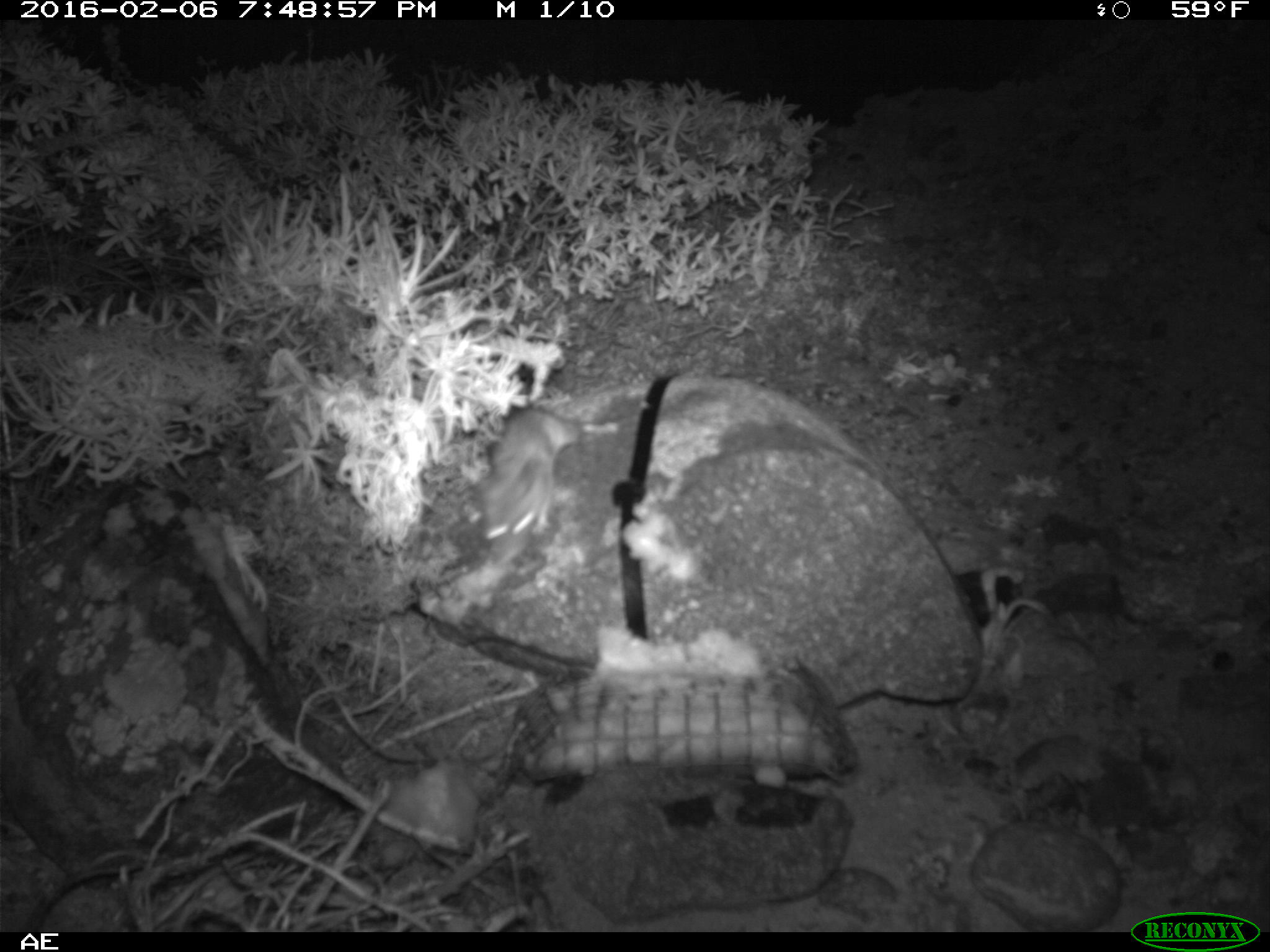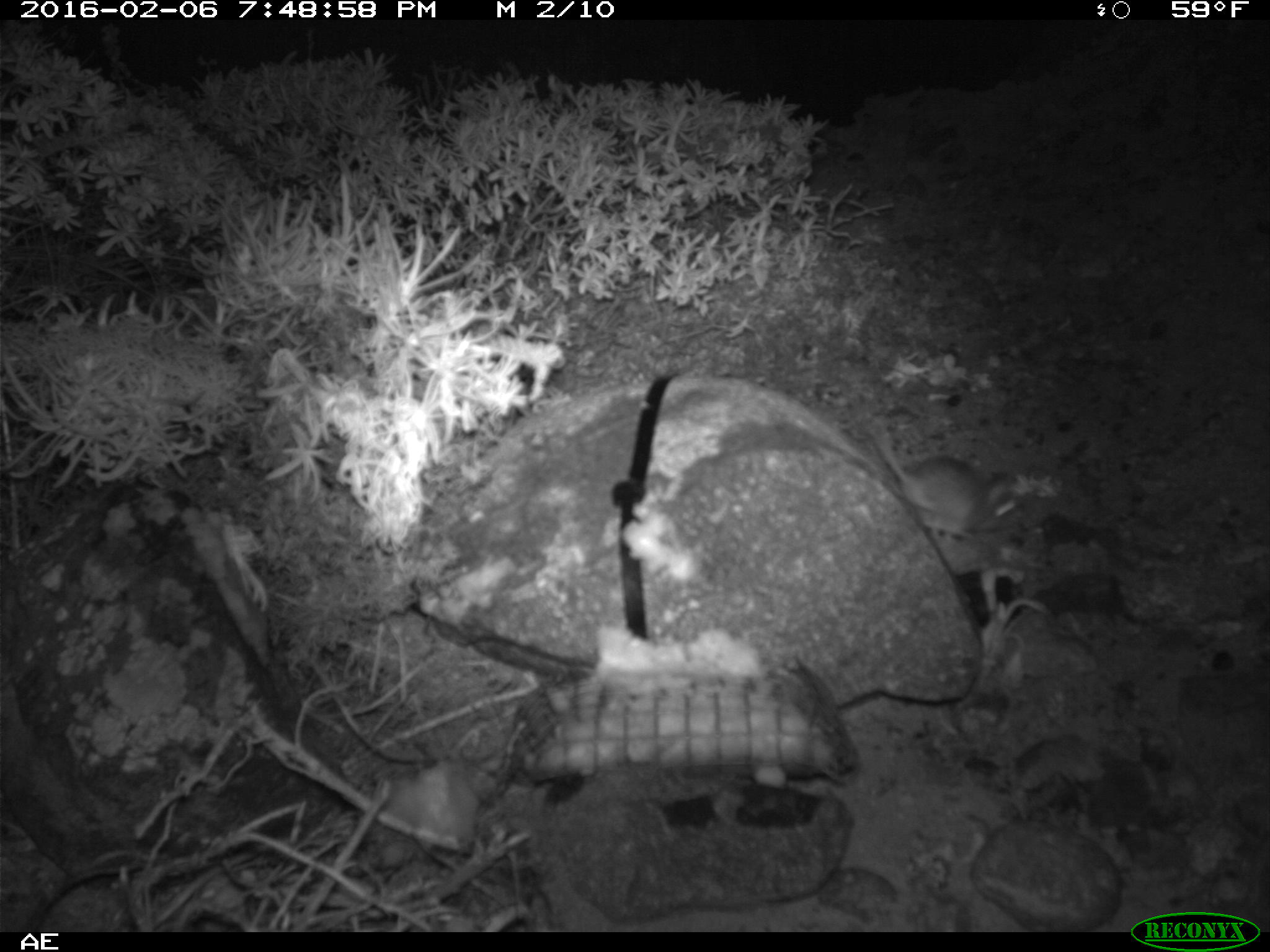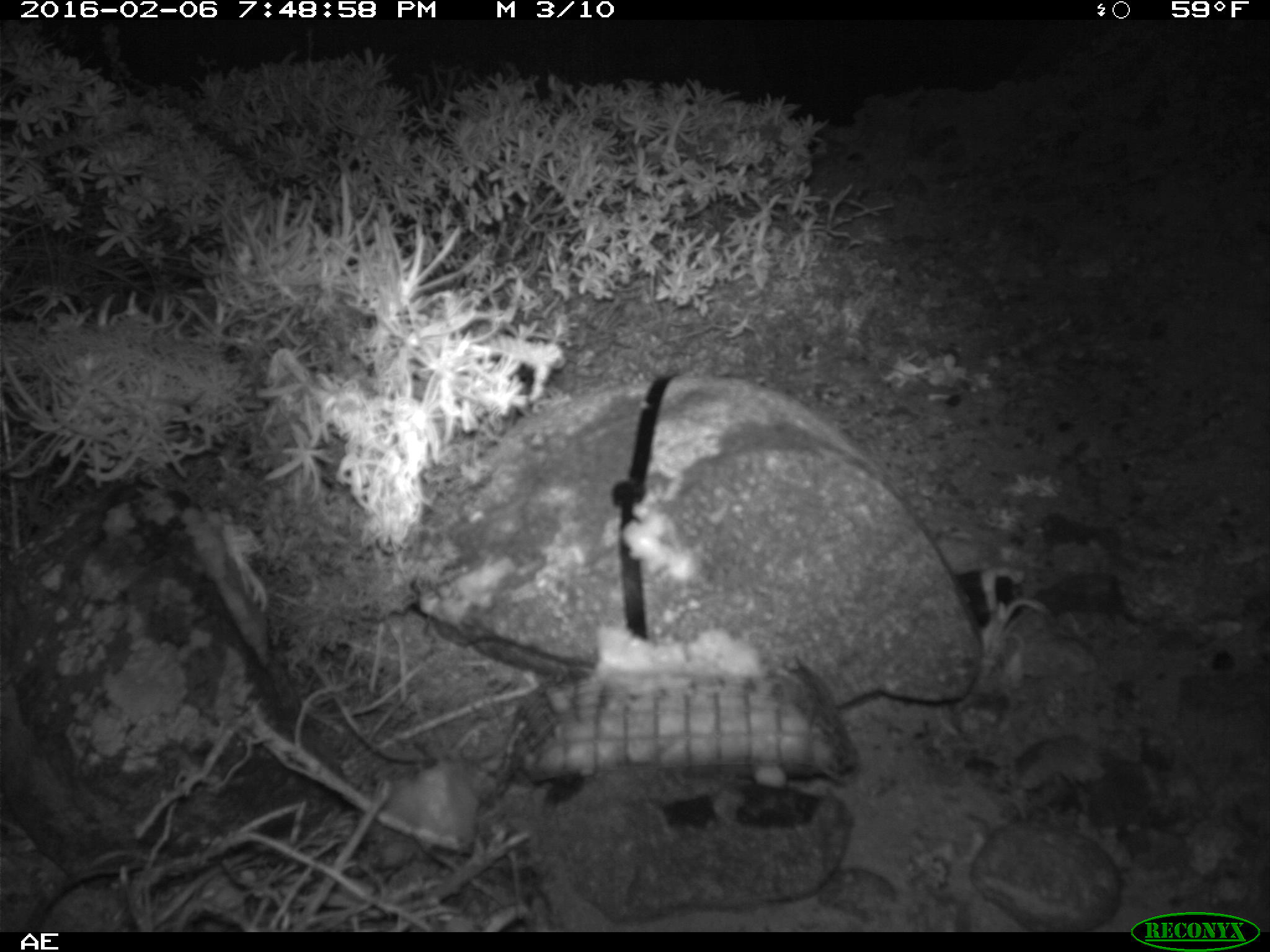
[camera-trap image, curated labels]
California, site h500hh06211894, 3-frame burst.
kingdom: Animalia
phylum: Chordata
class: Mammalia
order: Rodentia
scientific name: Rodentia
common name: rodent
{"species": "rodent (Rodentia)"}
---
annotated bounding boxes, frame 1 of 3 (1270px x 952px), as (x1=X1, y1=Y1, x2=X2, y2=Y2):
rodent: (x1=470, y1=407, x2=584, y2=535)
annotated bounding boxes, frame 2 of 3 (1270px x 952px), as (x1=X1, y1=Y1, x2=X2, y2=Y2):
rodent: (x1=864, y1=410, x2=1022, y2=558)